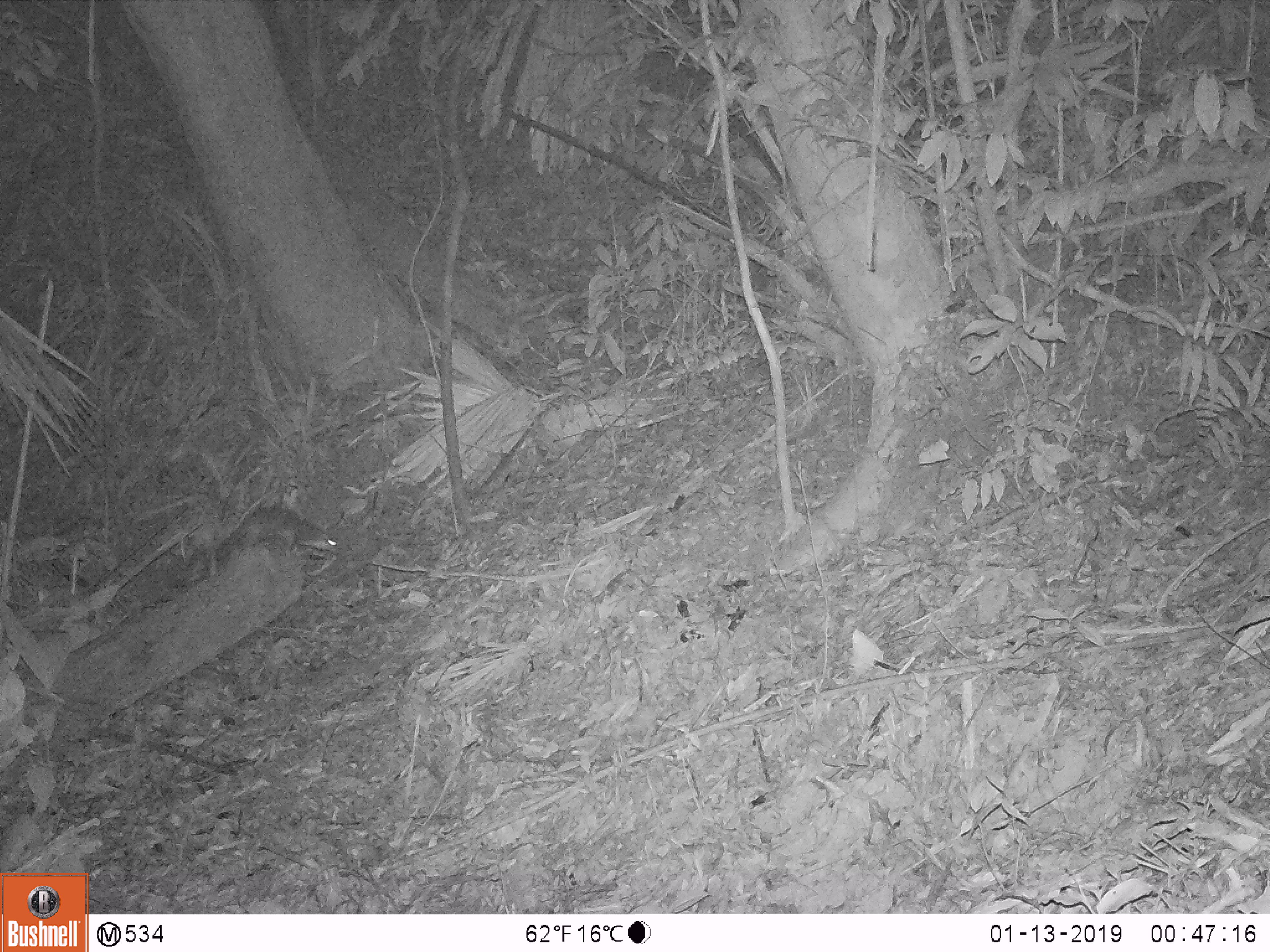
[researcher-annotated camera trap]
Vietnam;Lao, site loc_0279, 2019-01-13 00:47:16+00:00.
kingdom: Animalia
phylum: Chordata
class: Mammalia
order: Carnivora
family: Mustelidae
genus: Melogale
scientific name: Melogale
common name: ferret badger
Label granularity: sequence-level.